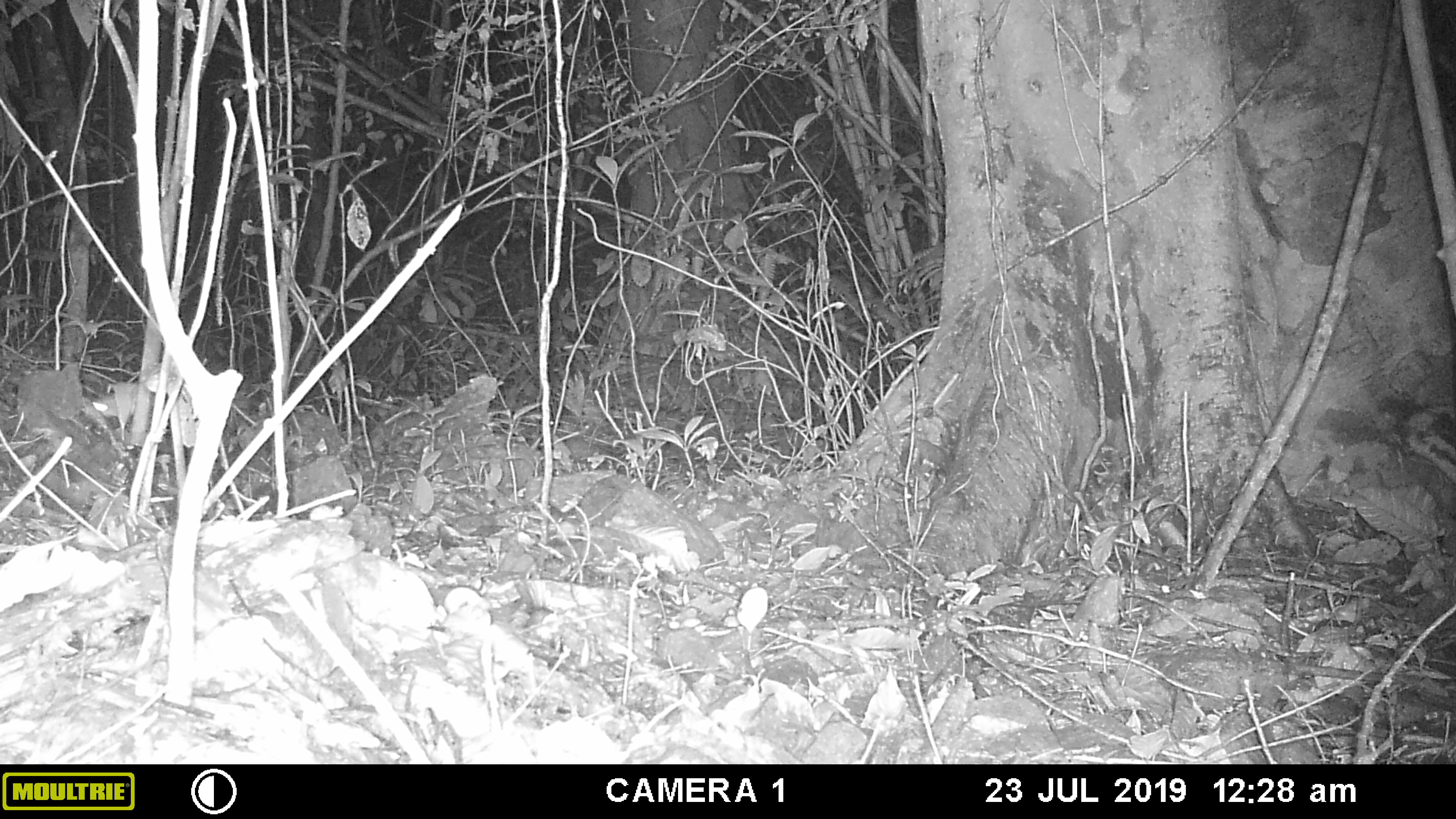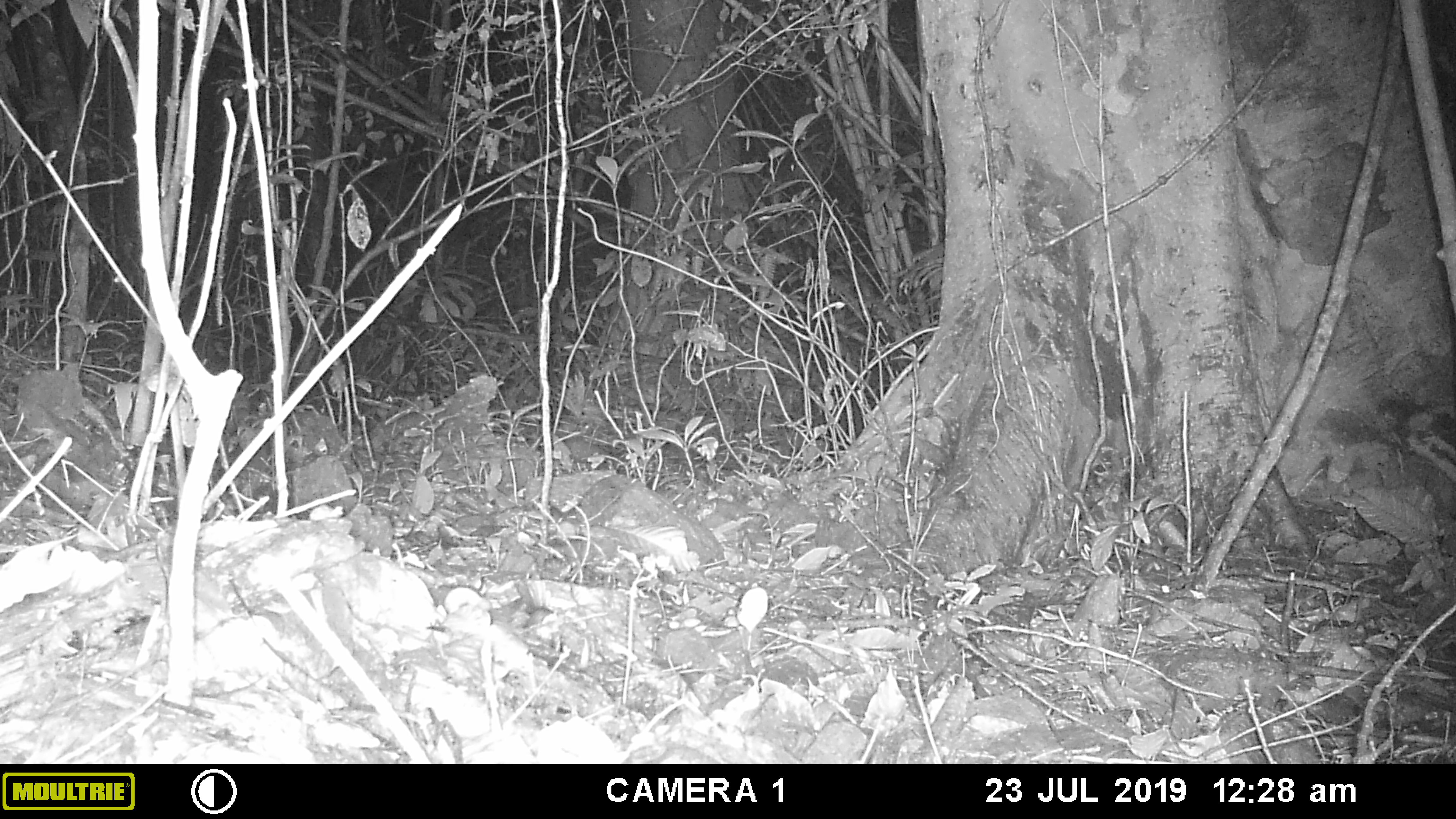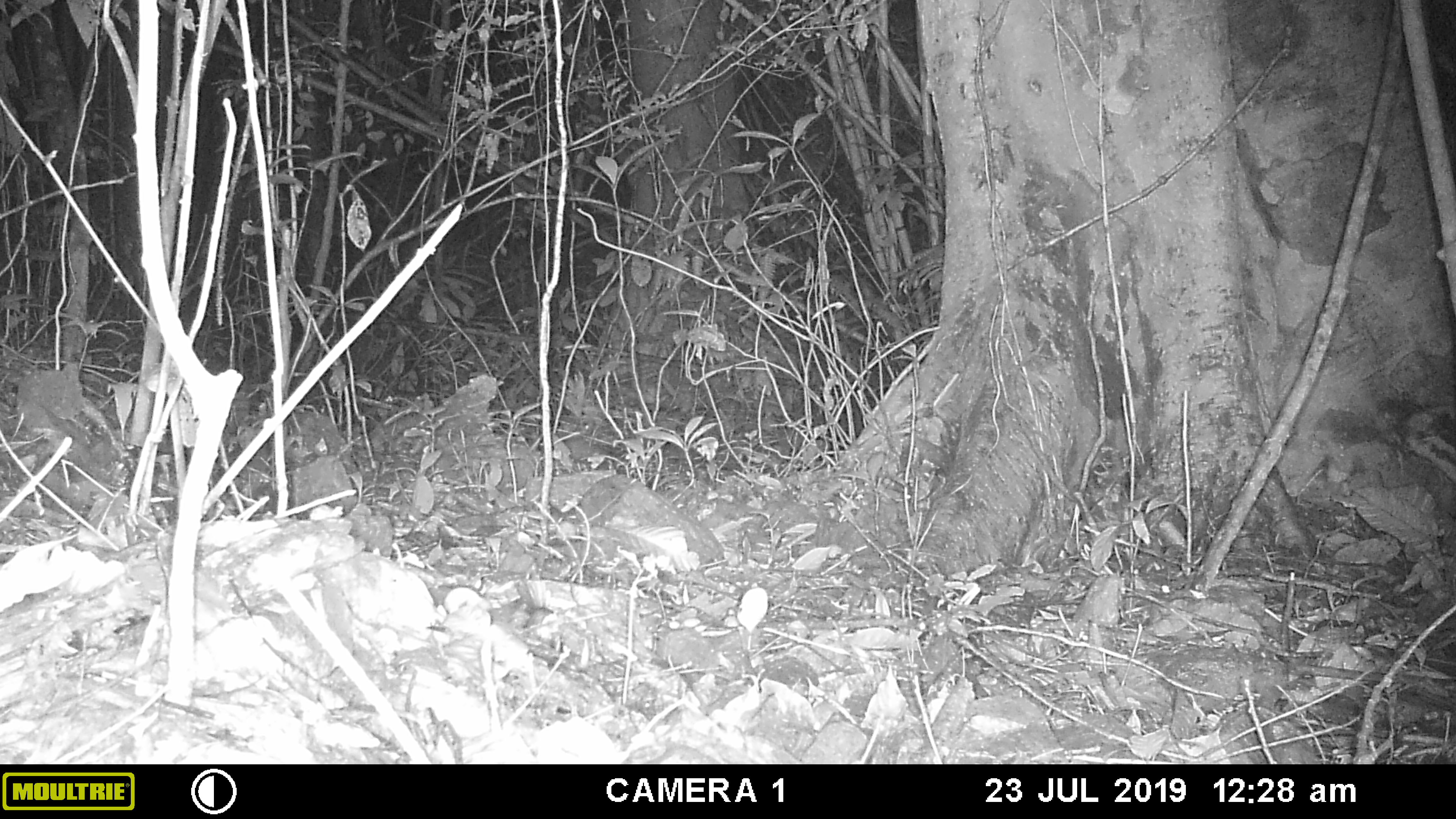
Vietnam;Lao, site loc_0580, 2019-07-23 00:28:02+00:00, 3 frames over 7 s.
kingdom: Animalia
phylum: Chordata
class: Mammalia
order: Rodentia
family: Muridae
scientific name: Muridae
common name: old-world mice and rats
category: unidentified murid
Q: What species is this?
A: Unidentified murid (old-world mice and rats) (Muridae).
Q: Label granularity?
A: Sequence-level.